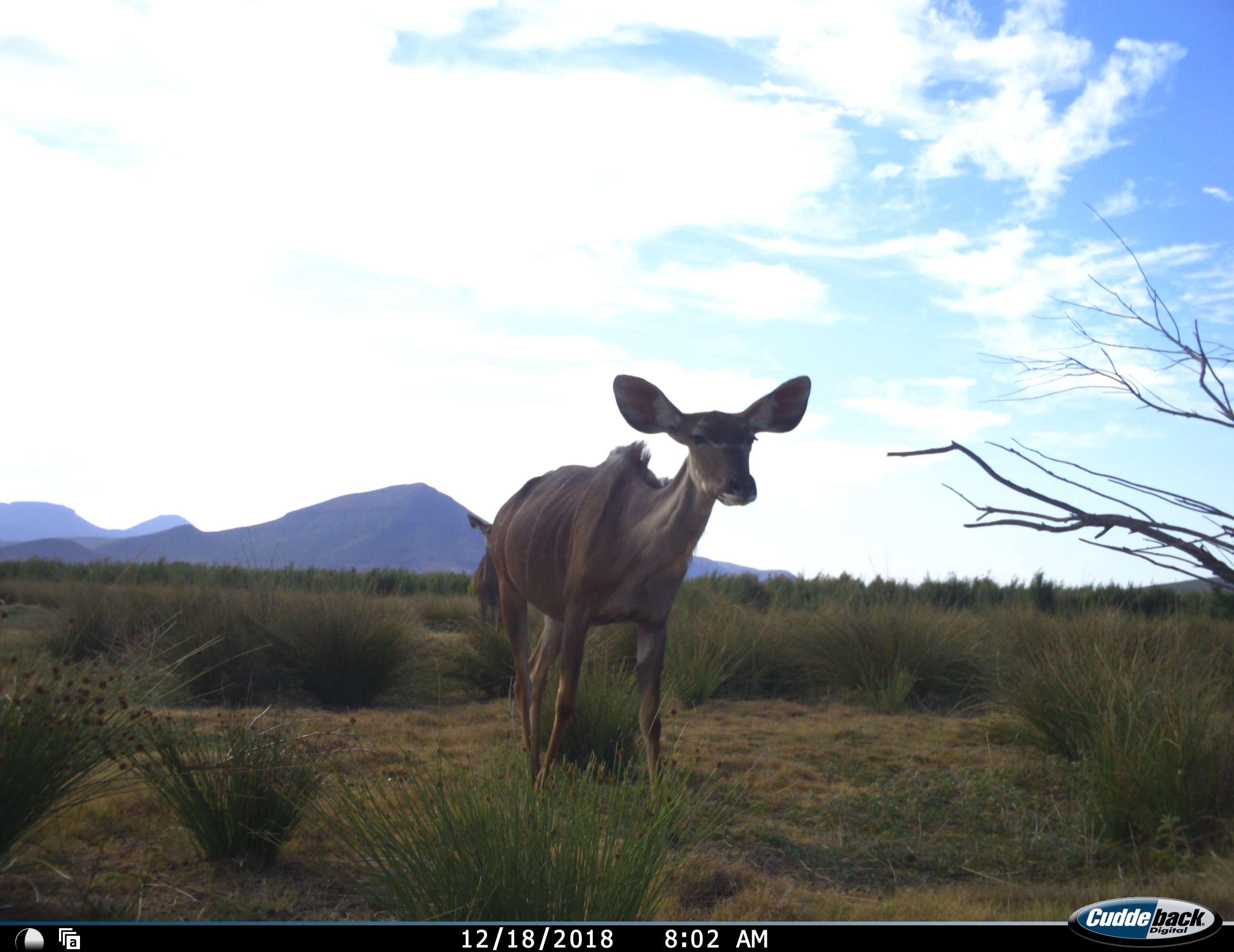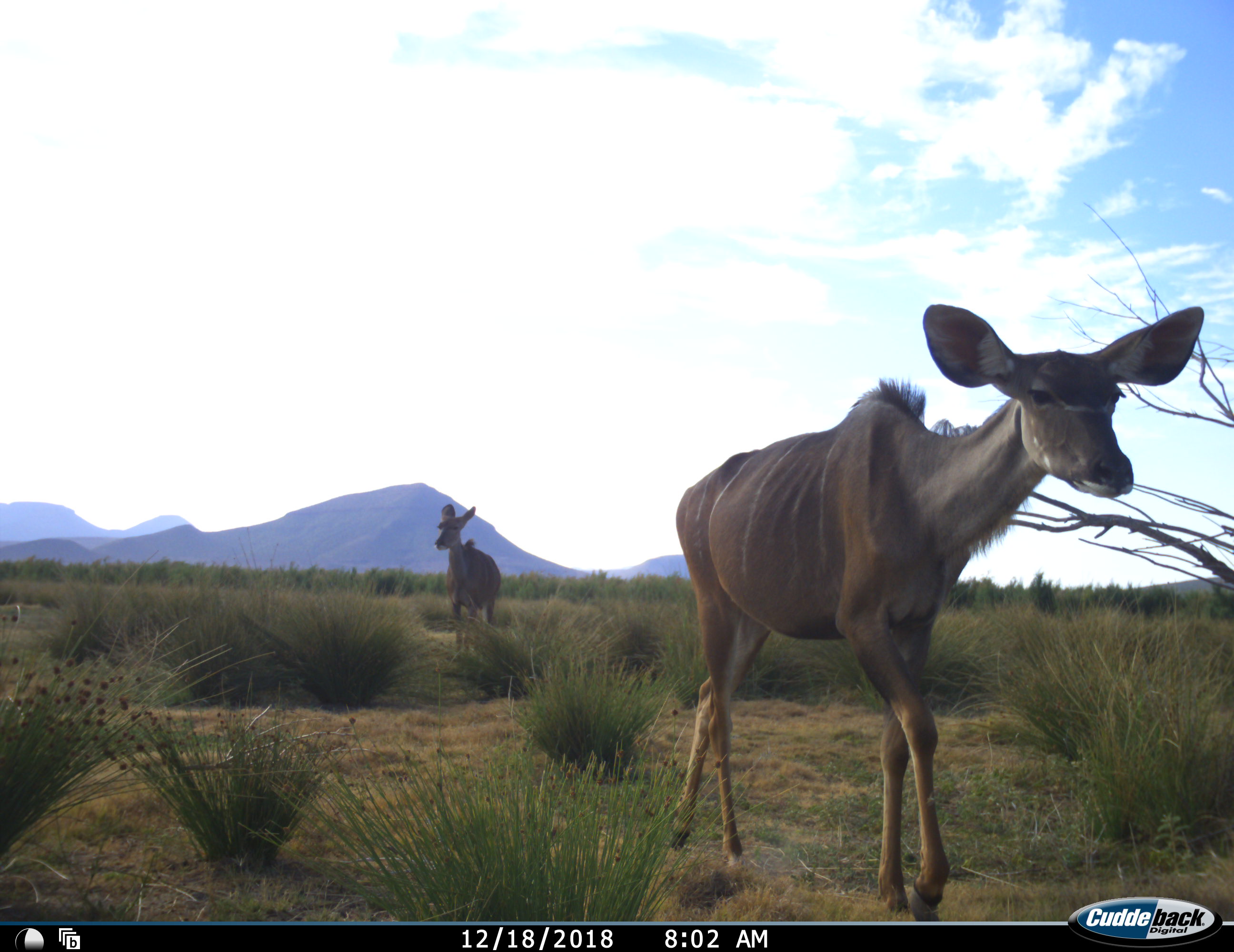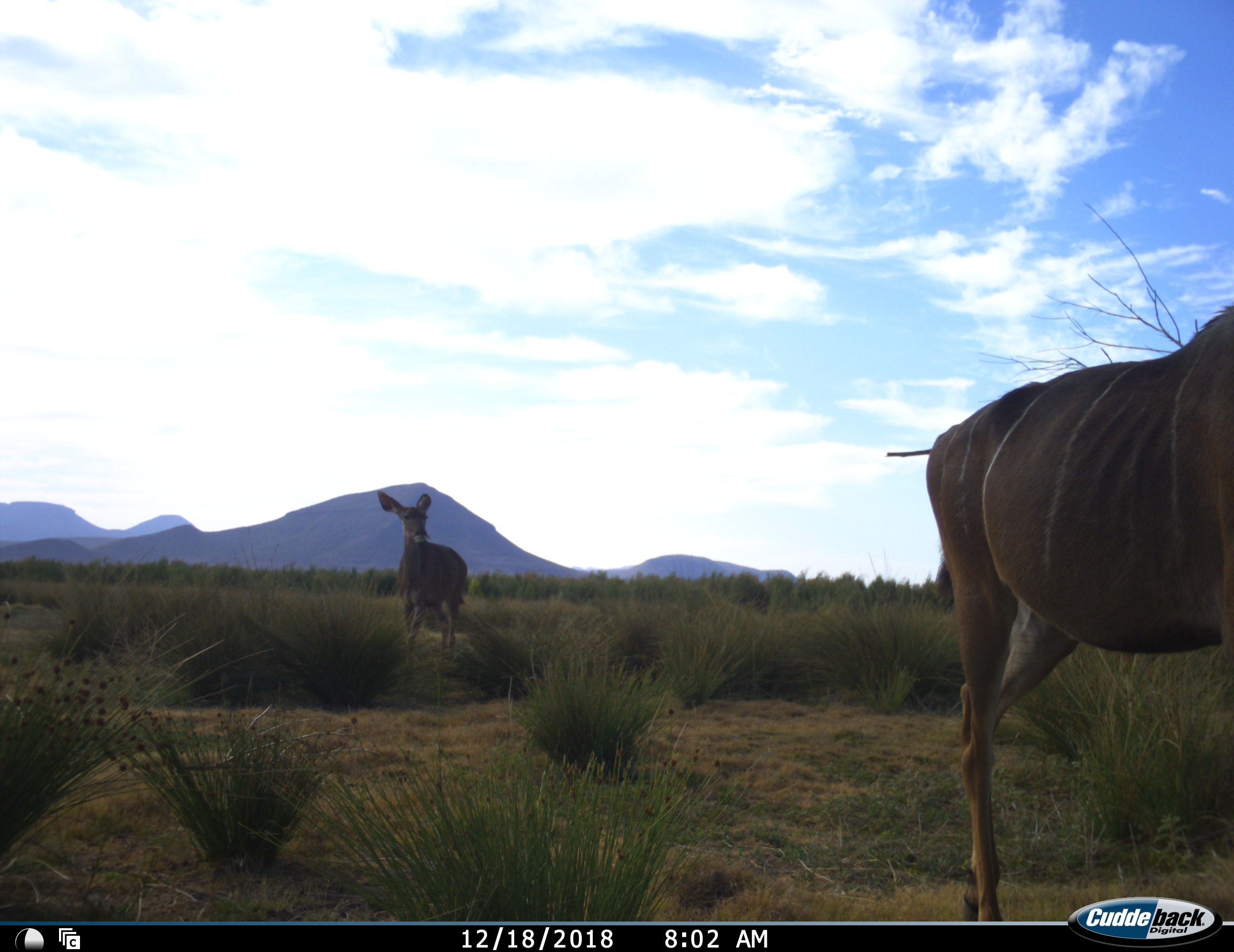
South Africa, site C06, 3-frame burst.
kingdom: Animalia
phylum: Chordata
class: Mammalia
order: Artiodactyla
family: Bovidae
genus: Tragelaphus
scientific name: Tragelaphus strepsiceros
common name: greater kudu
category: kudu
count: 2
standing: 22%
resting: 0%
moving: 100%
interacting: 0%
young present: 0%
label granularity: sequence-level